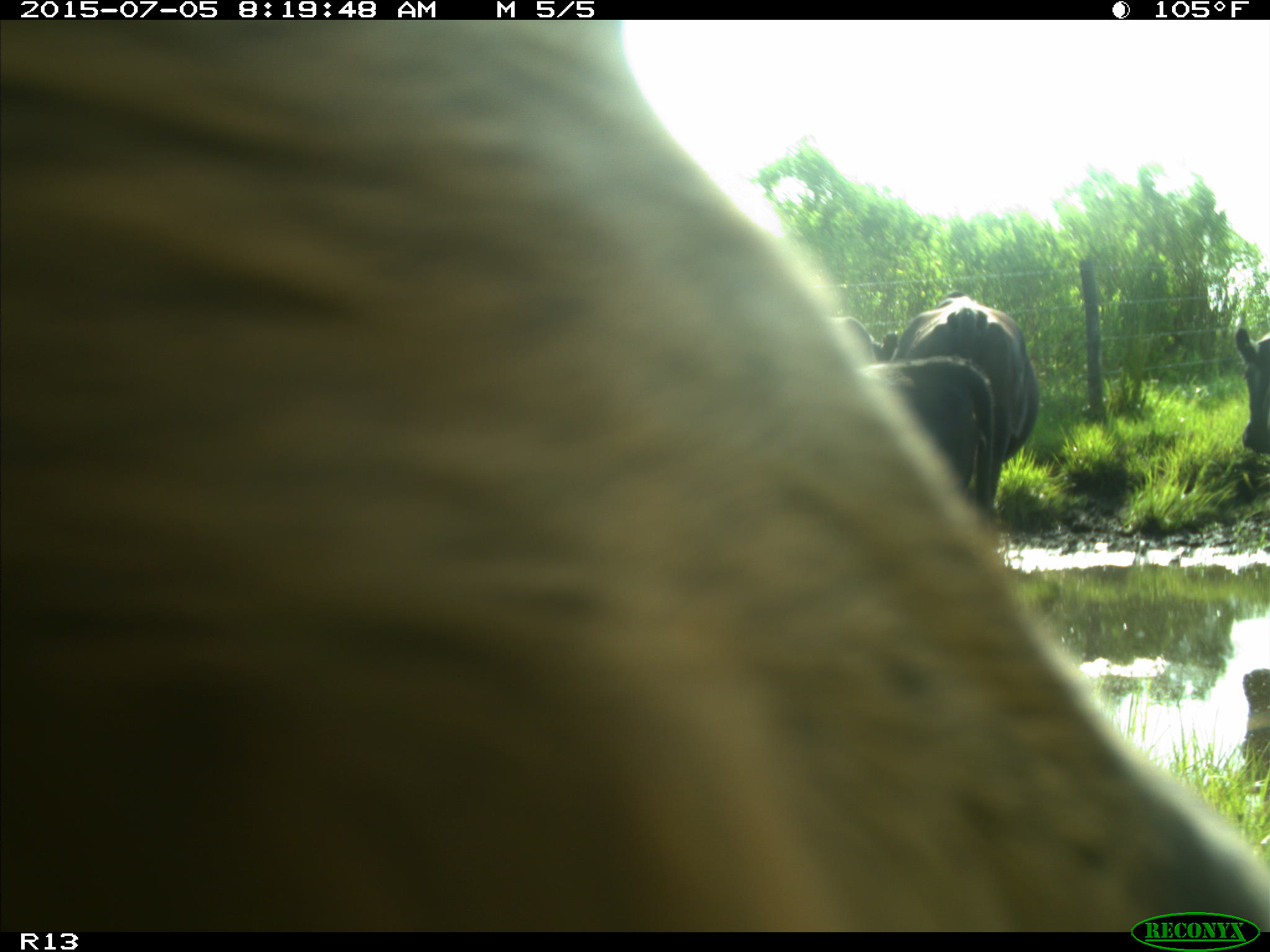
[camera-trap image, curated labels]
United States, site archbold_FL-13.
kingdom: Animalia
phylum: Chordata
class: Mammalia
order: Artiodactyla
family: Bovidae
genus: Bos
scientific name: Bos taurus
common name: domestic cow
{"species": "Bos taurus (domestic cow)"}